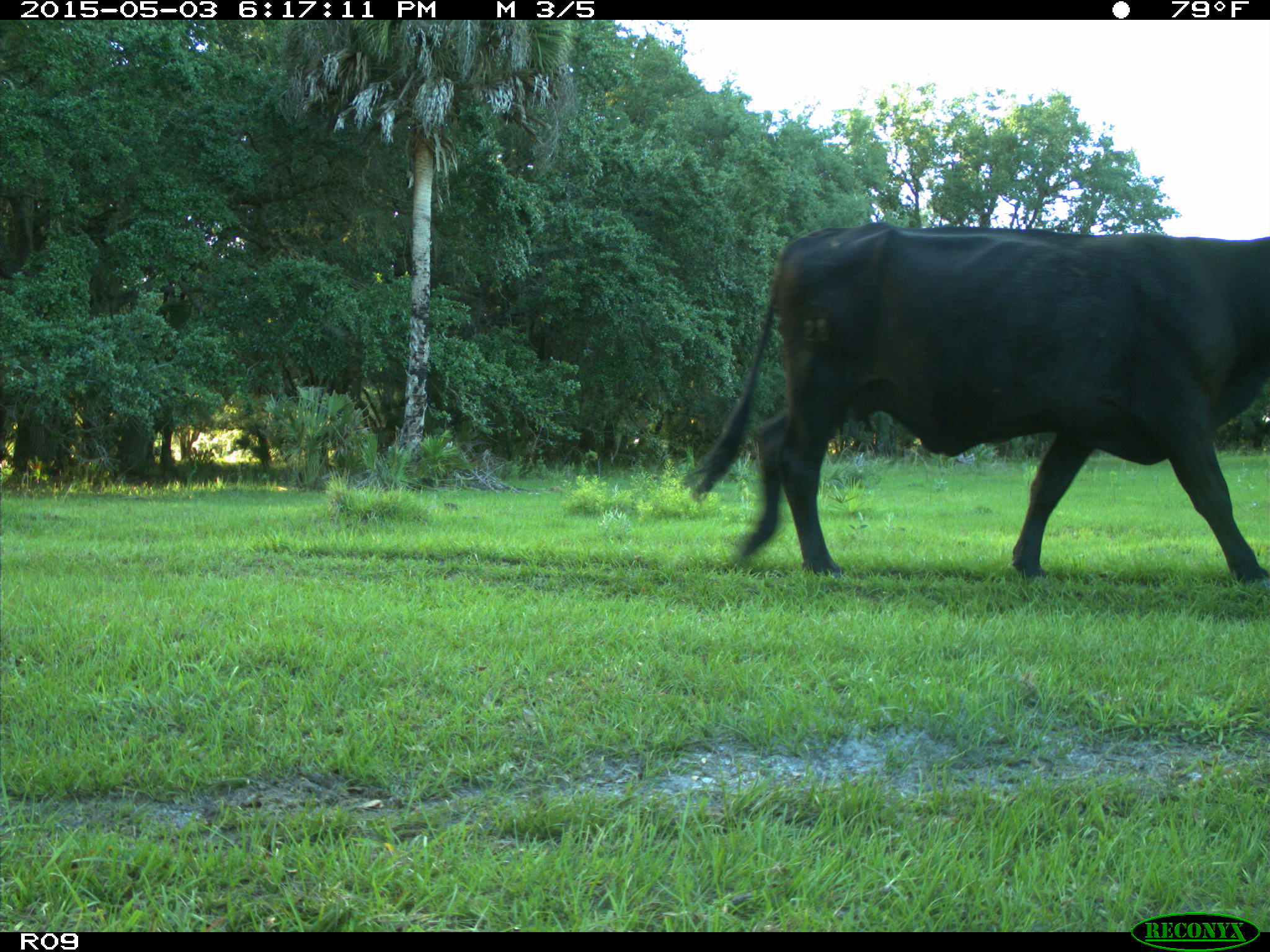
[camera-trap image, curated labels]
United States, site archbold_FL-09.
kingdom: Animalia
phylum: Chordata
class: Mammalia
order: Artiodactyla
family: Bovidae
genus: Bos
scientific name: Bos taurus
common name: domestic cow